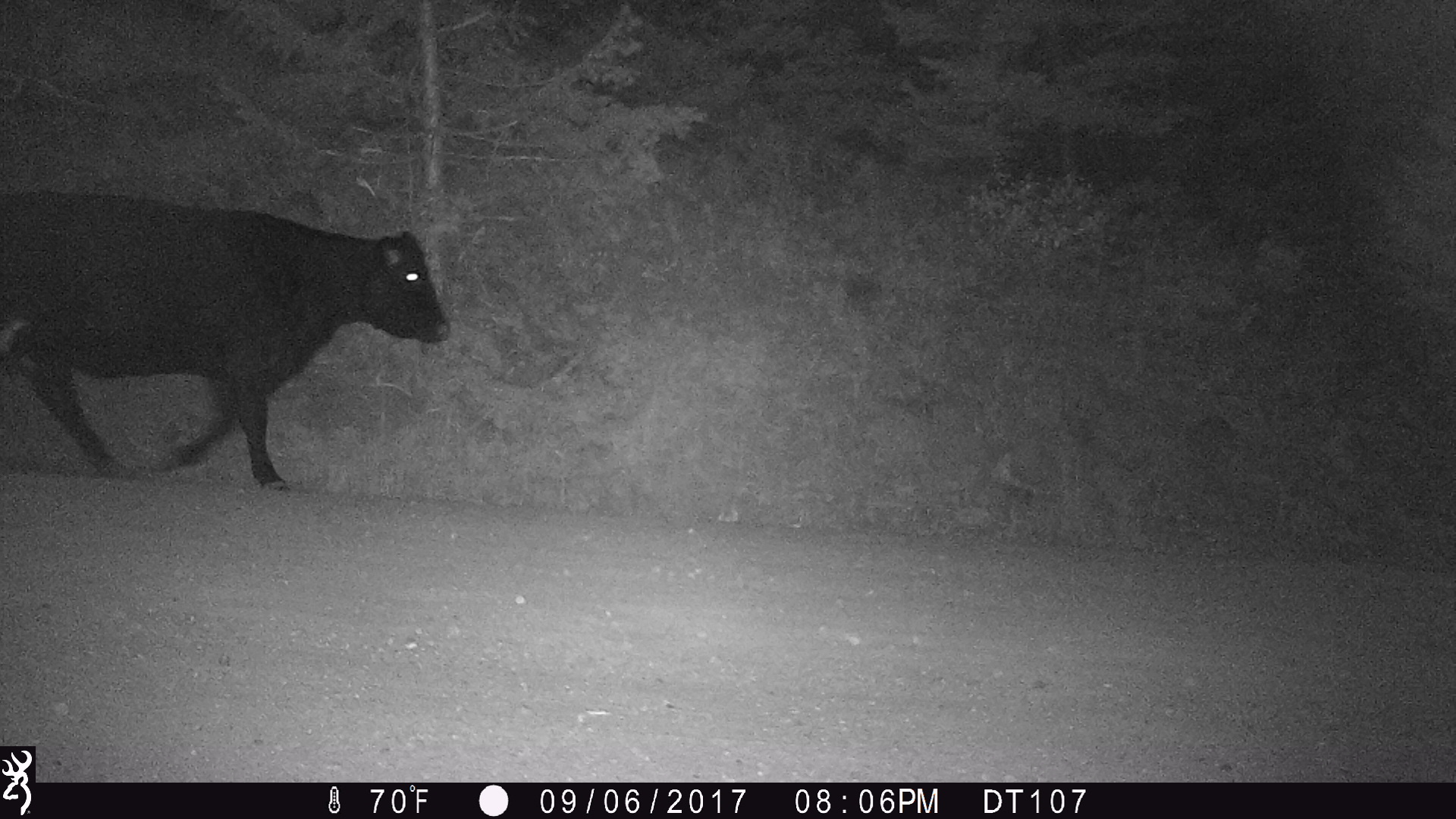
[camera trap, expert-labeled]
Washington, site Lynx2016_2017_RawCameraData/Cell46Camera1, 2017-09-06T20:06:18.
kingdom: Animalia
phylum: Chordata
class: Mammalia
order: Artiodactyla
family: Bovidae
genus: Bos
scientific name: Bos taurus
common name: domestic cattle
Domestic cattle (Bos taurus). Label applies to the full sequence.